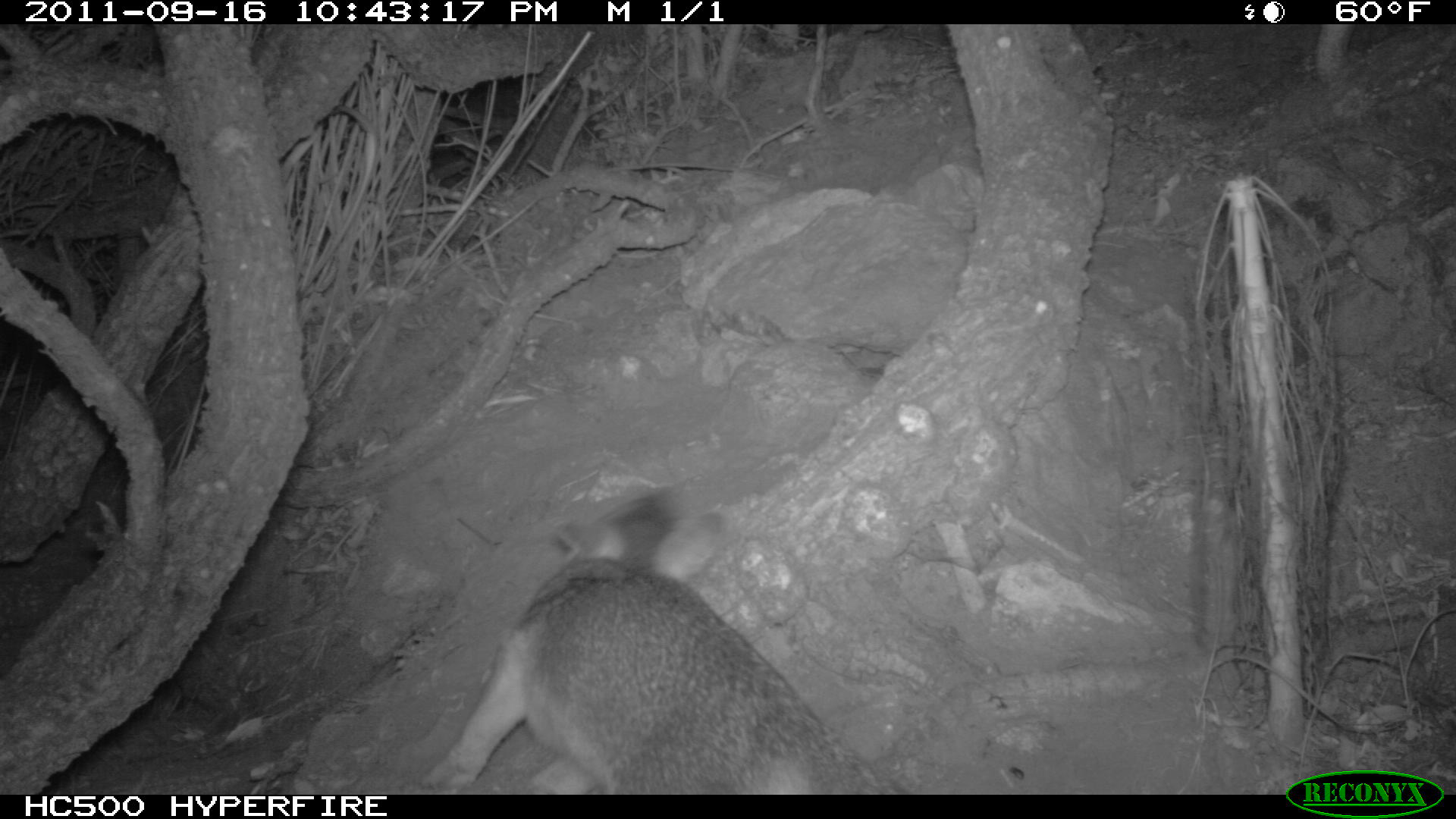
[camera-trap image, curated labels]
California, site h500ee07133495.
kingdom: Animalia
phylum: Chordata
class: Mammalia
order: Carnivora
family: Canidae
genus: Urocyon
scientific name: Urocyon littoralis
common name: island fox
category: fox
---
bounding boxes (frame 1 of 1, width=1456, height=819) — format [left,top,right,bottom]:
fox: [423,491,913,794]